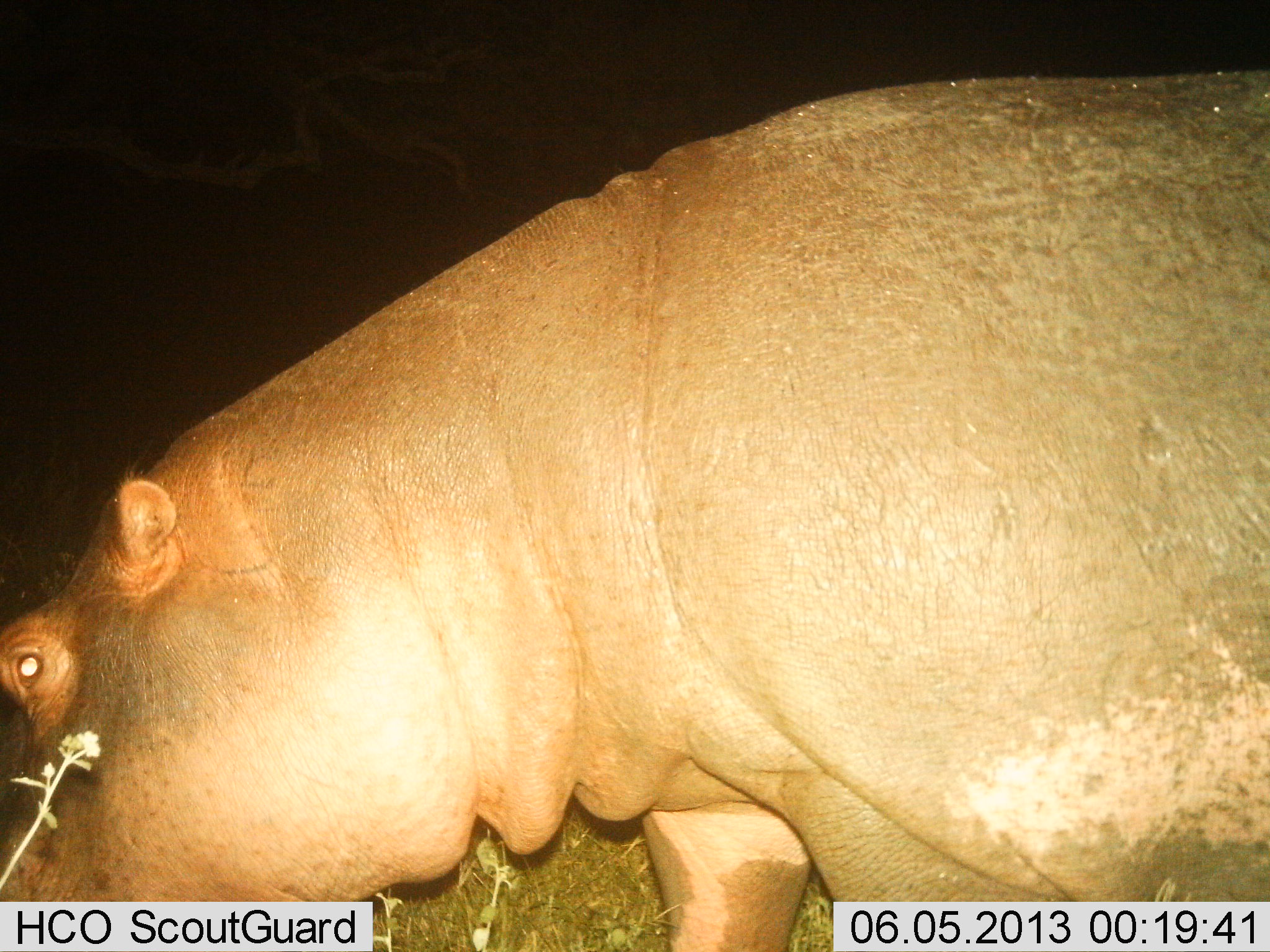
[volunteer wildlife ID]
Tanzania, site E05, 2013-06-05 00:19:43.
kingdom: Animalia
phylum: Chordata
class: Mammalia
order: Artiodactyla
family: Hippopotamidae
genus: Hippopotamus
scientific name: Hippopotamus amphibius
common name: hippopotamus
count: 1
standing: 50%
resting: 0%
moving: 30%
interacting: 0%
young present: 0%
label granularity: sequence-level